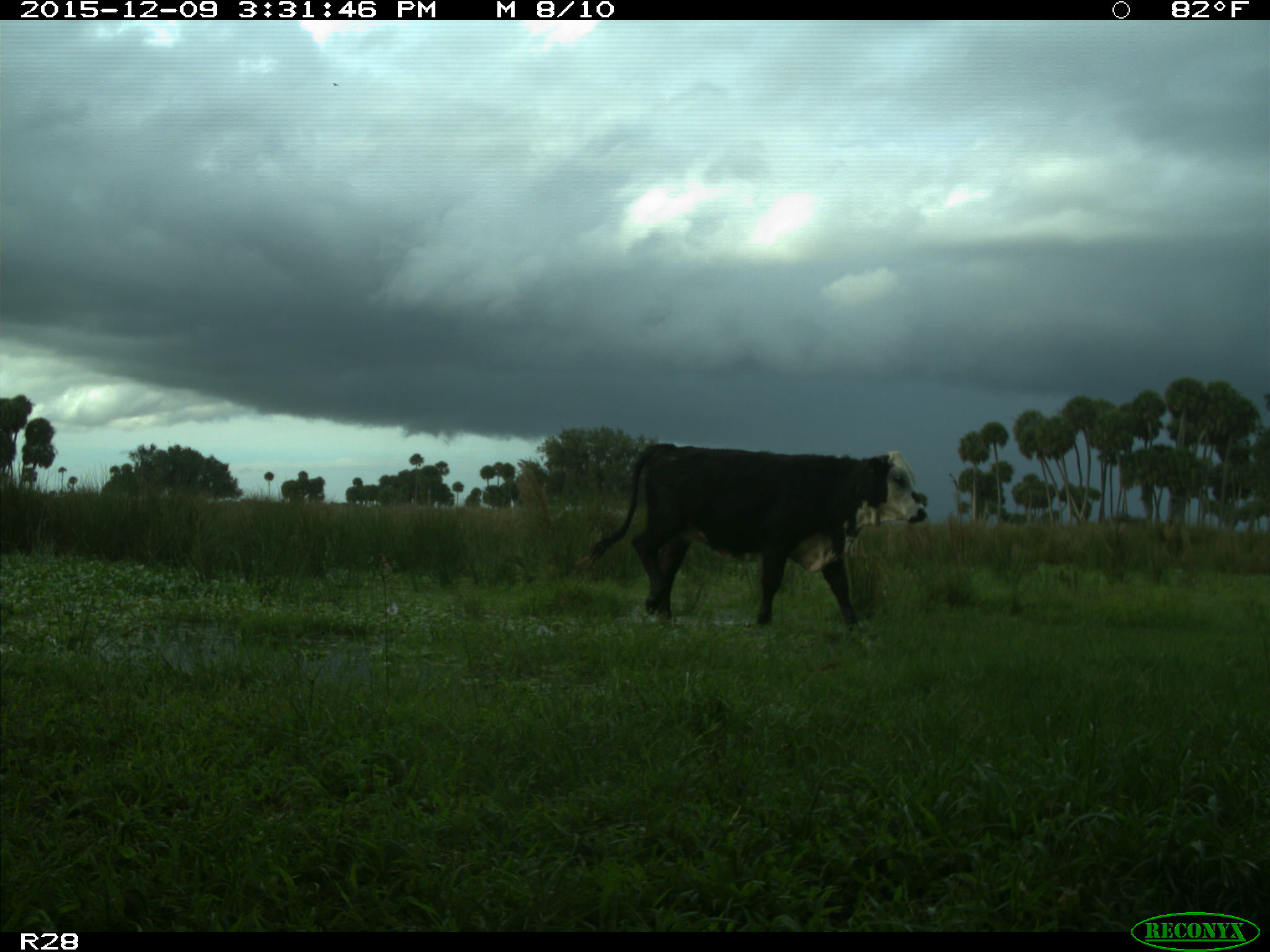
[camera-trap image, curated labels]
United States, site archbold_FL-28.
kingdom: Animalia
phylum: Chordata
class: Mammalia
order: Artiodactyla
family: Bovidae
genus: Bos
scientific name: Bos taurus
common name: domestic cow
Bos taurus (domestic cow).